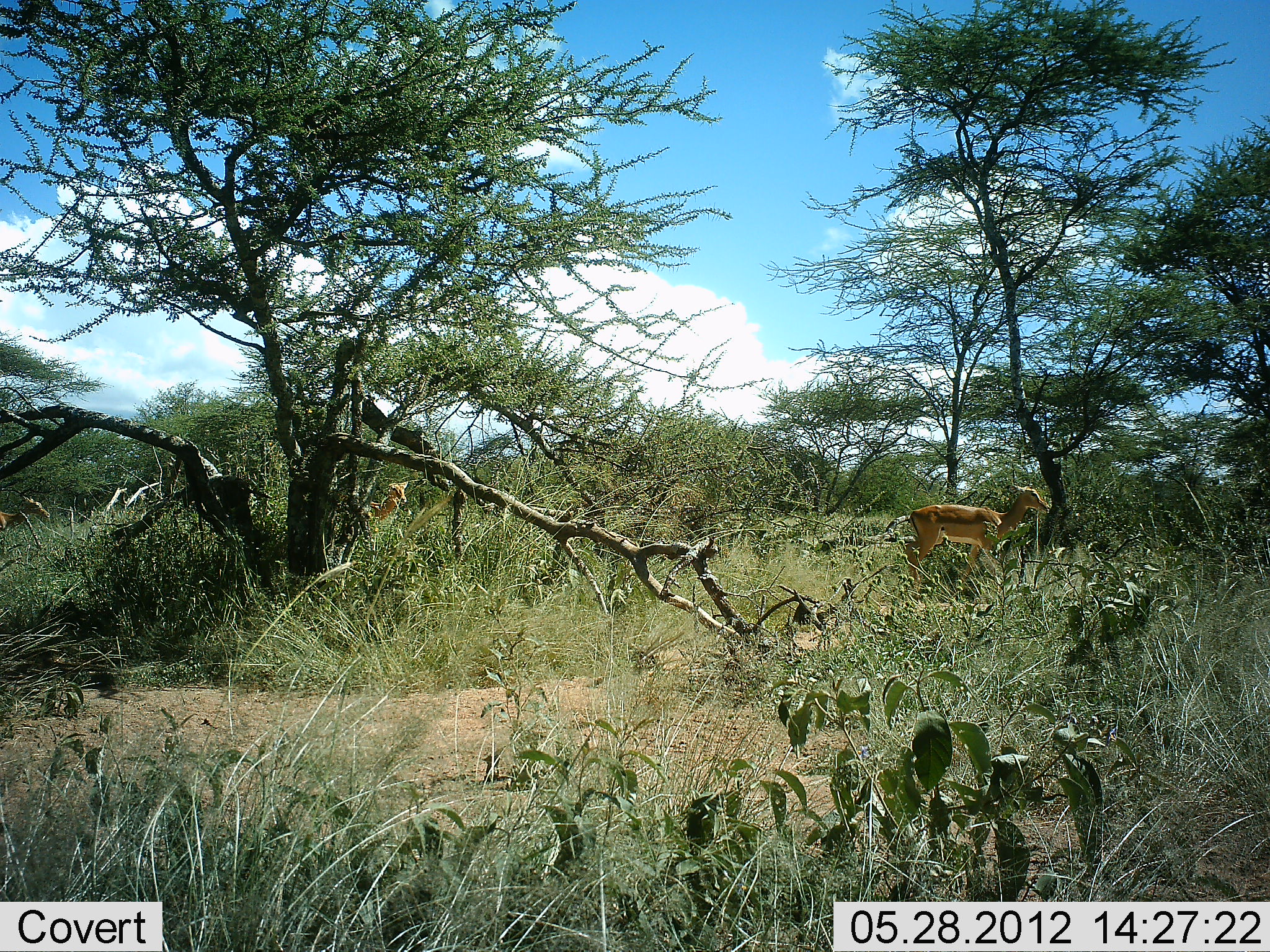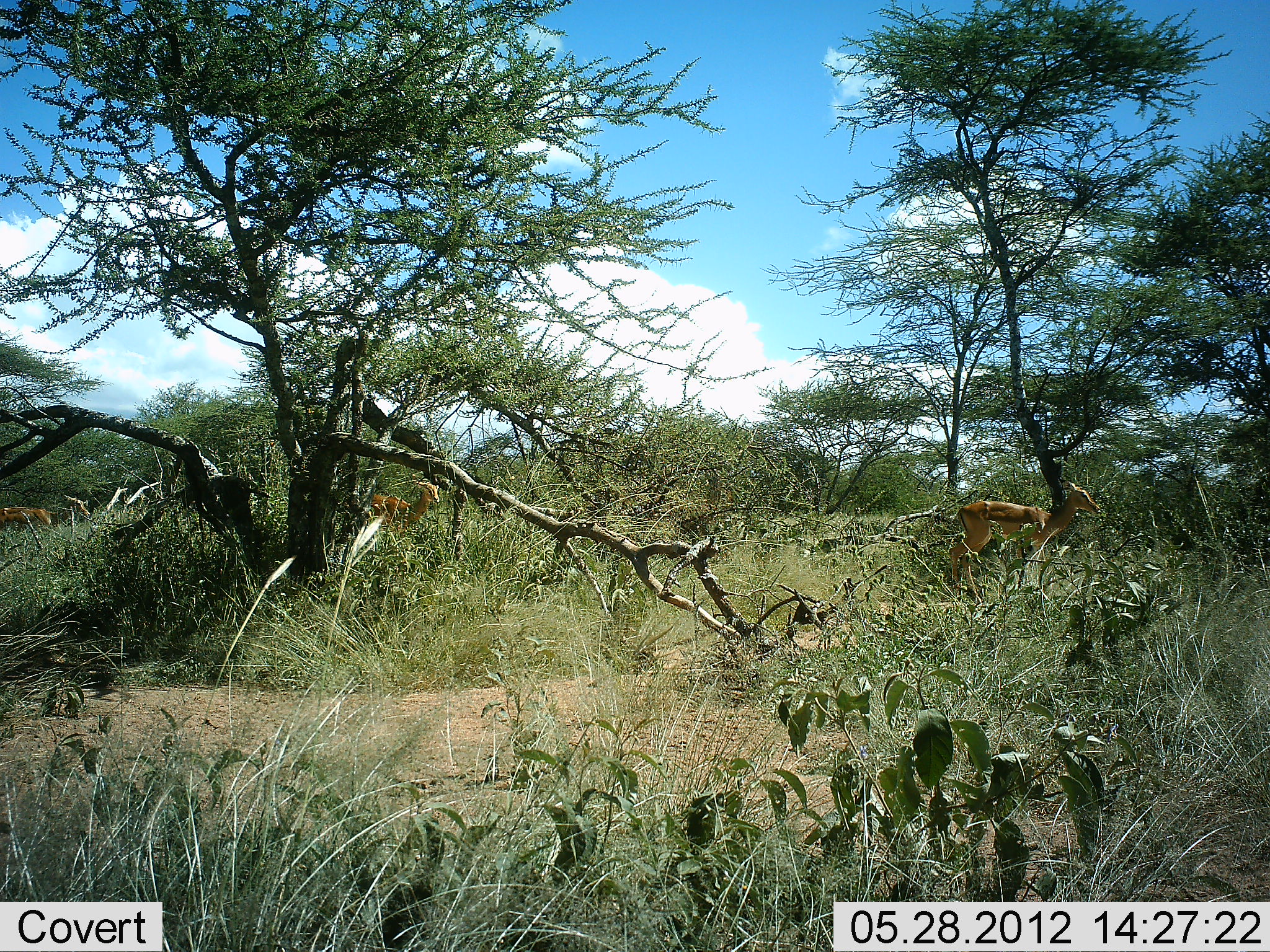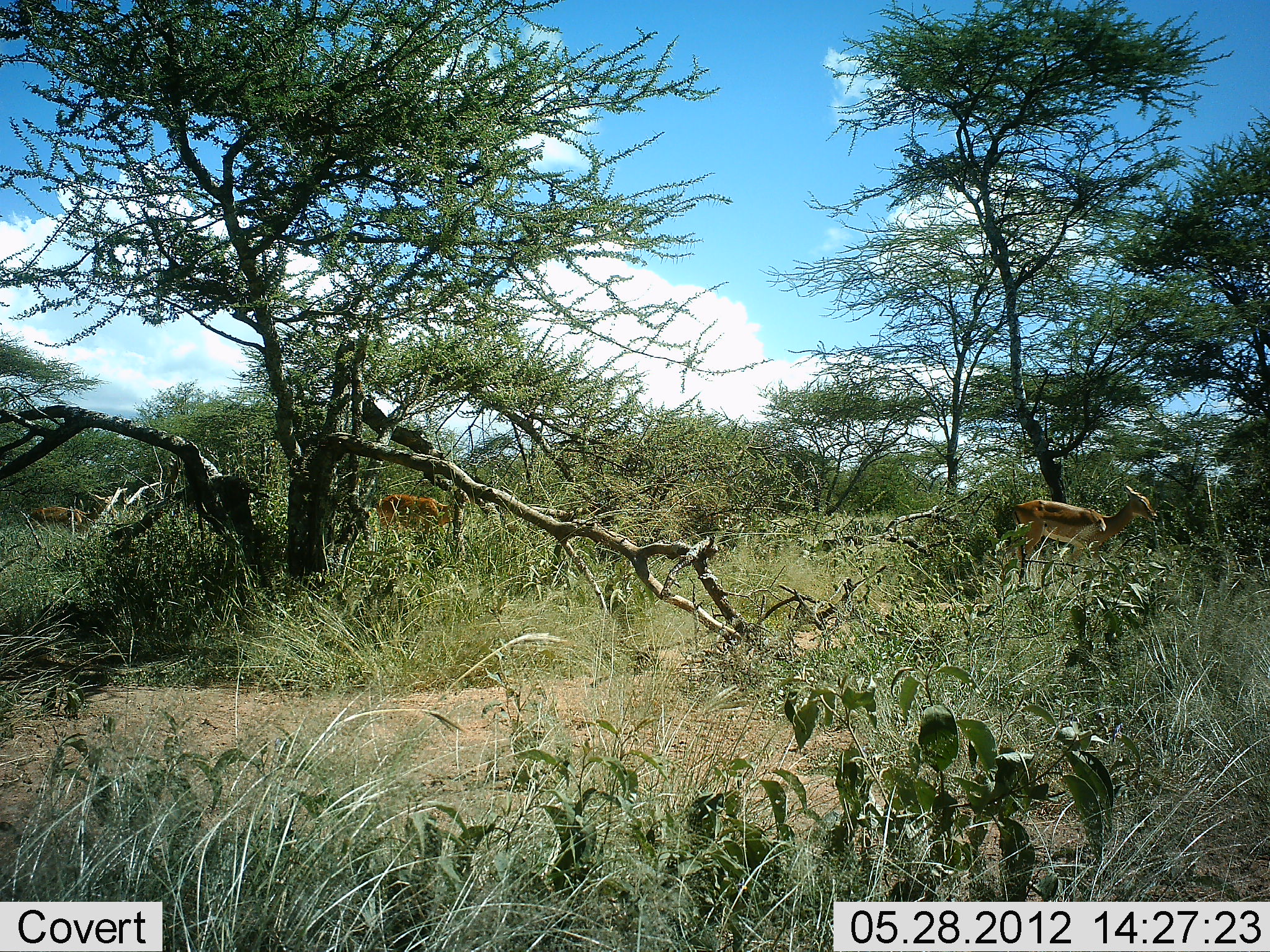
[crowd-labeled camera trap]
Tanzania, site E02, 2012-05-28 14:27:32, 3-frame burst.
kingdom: Animalia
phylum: Chordata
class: Mammalia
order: Artiodactyla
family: Bovidae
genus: Aepyceros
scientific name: Aepyceros melampus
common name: impala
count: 3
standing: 30%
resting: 10%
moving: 70%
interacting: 0%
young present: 0%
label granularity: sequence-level